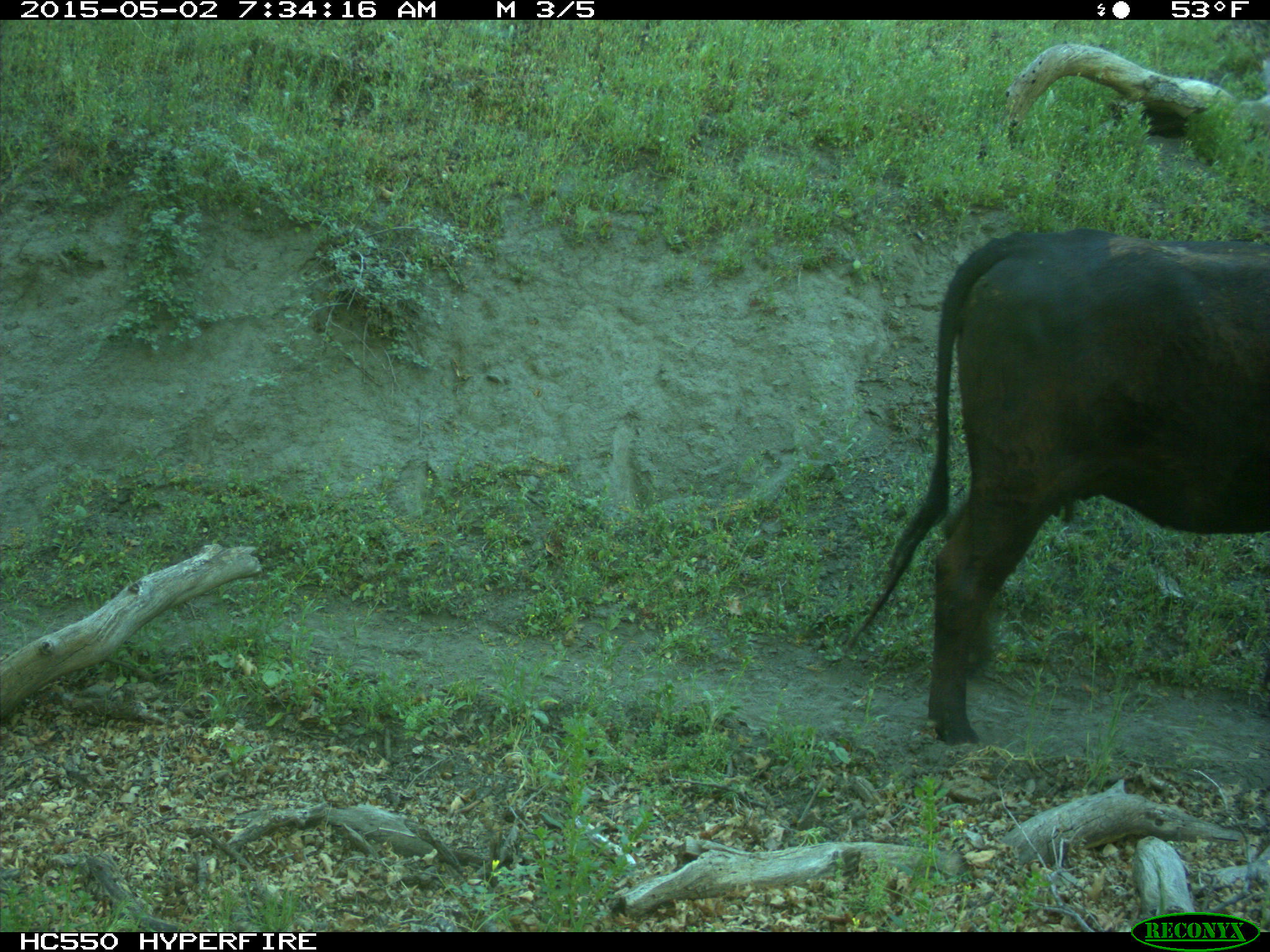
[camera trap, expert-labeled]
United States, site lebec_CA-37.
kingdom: Animalia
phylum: Chordata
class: Mammalia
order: Artiodactyla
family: Bovidae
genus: Bos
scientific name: Bos taurus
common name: domestic cow